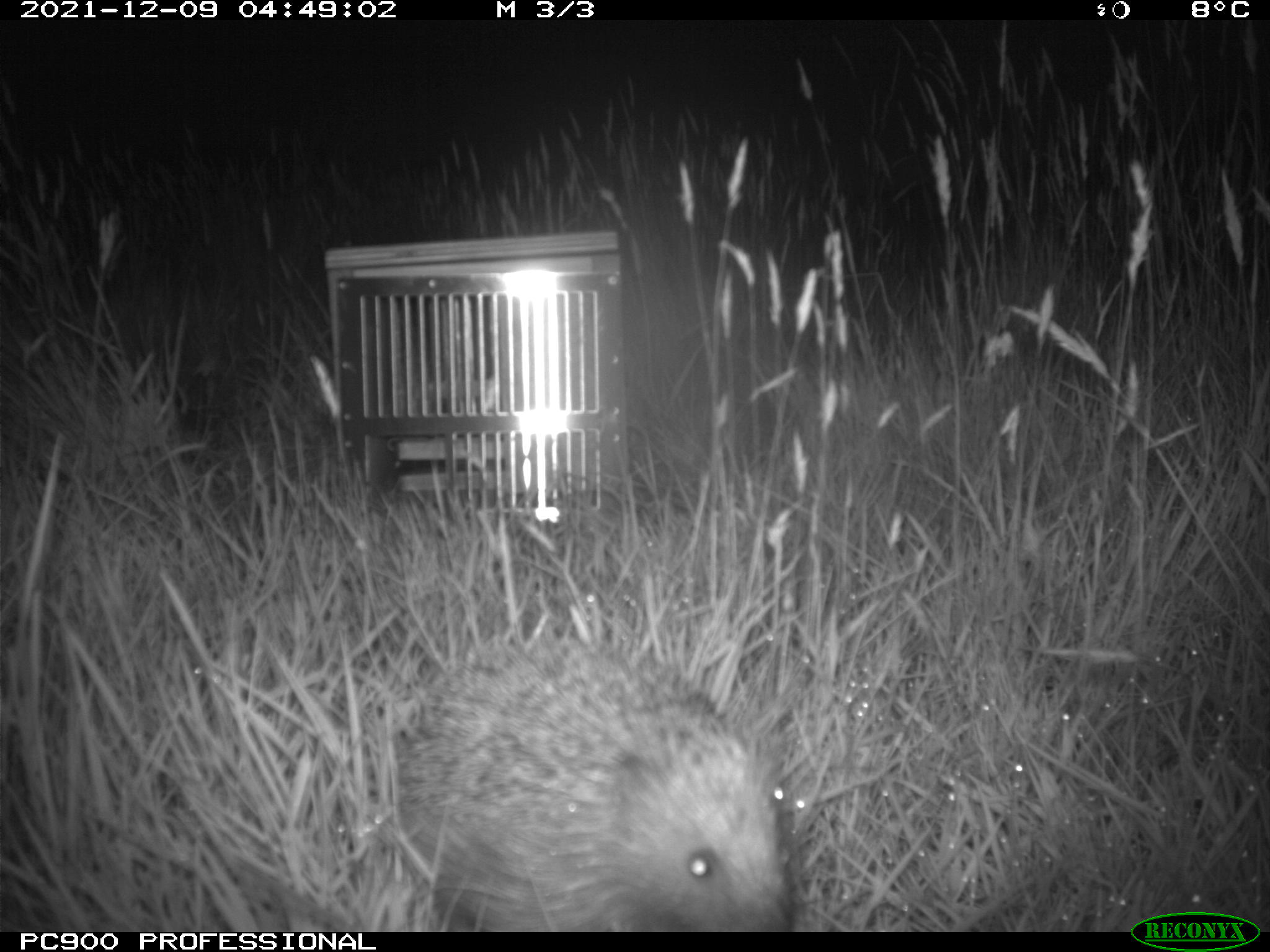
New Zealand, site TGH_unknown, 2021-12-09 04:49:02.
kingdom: Animalia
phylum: Chordata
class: Mammalia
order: Eulipotyphla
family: Erinaceidae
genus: Erinaceus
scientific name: Erinaceus europaeus europaeus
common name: european hedgehog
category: hedgehog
Hedgehog (european hedgehog) (Erinaceus europaeus europaeus).